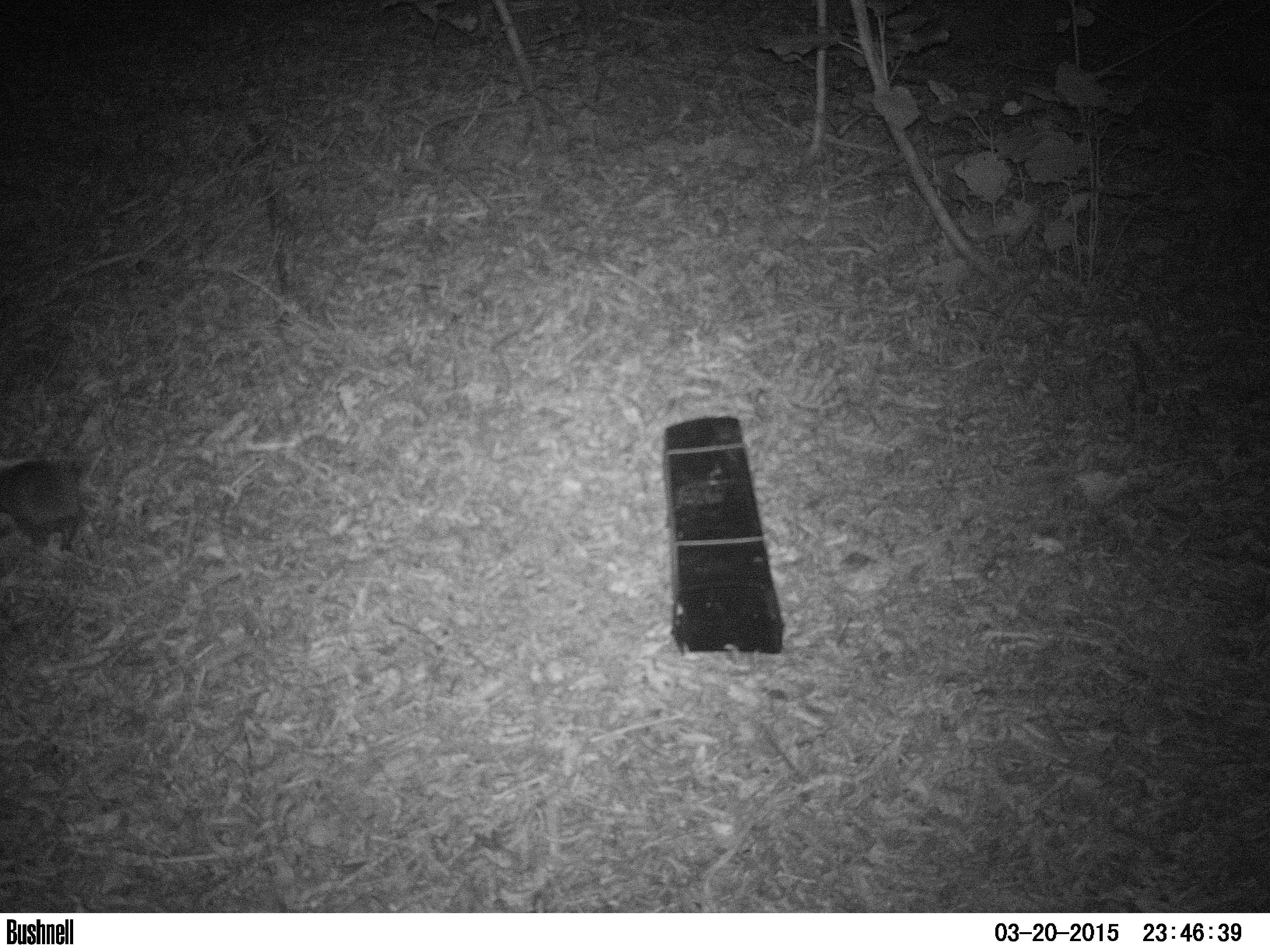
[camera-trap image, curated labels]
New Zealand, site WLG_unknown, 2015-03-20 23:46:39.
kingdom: Animalia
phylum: Chordata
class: Mammalia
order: Eulipotyphla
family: Erinaceidae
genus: Erinaceus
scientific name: Erinaceus europaeus europaeus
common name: european hedgehog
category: hedgehog